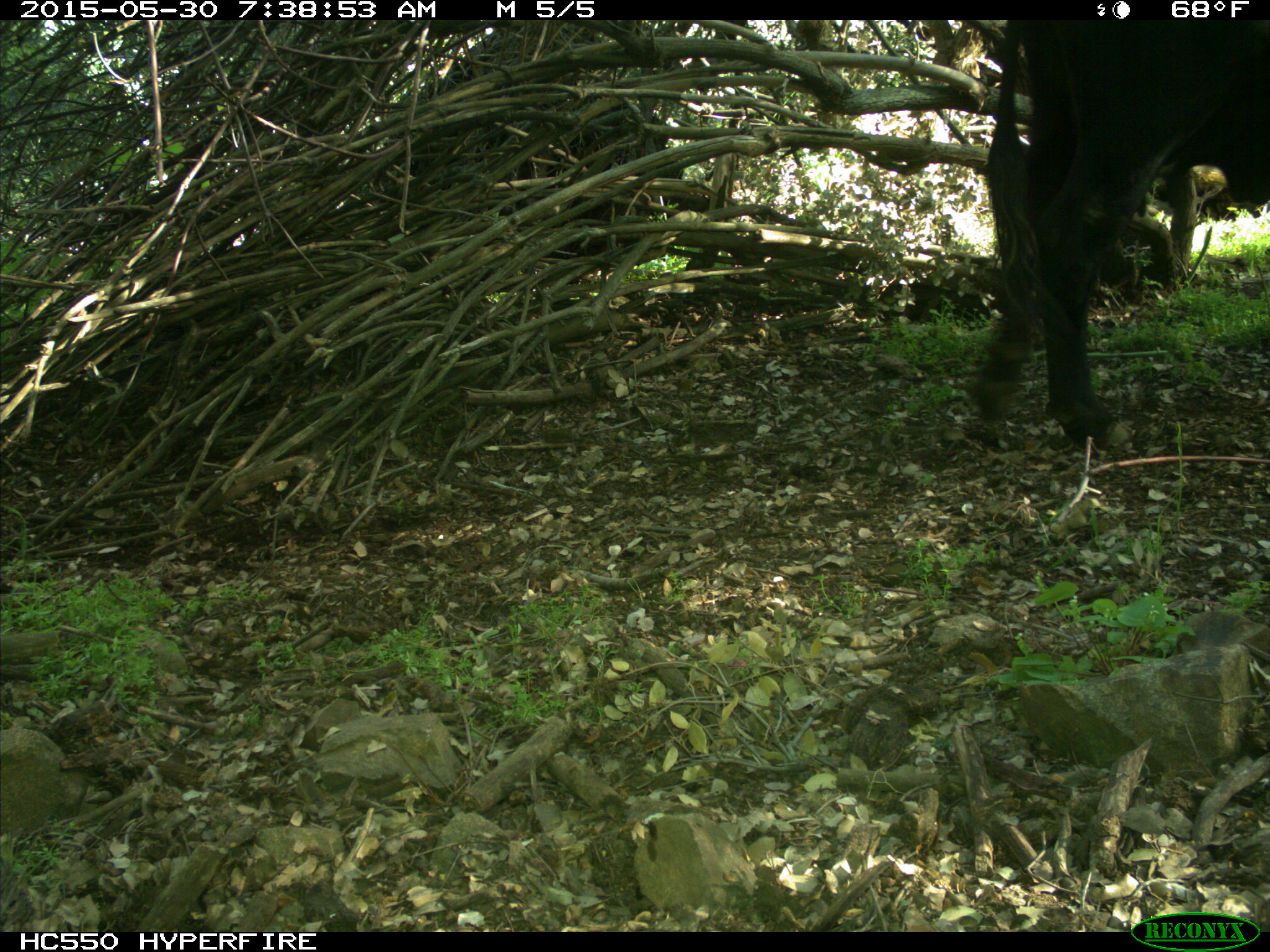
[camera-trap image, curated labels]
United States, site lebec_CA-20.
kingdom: Animalia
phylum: Chordata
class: Mammalia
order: Artiodactyla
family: Bovidae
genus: Bos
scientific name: Bos taurus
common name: domestic cow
Bos taurus (domestic cow).